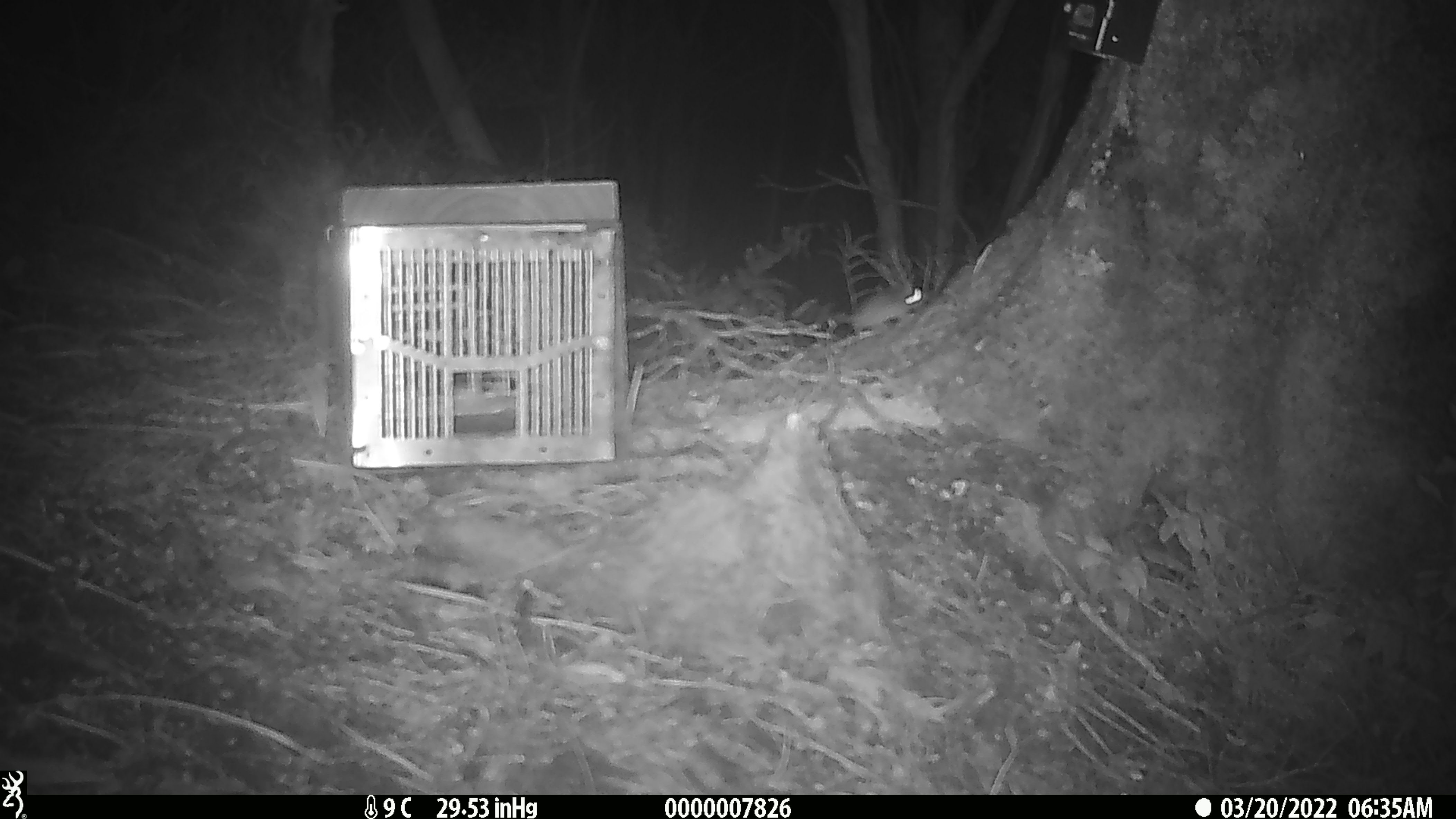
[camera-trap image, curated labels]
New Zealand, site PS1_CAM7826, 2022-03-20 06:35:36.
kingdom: Animalia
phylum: Chordata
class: Mammalia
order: Rodentia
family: Muridae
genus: Mus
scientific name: Mus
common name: mouse